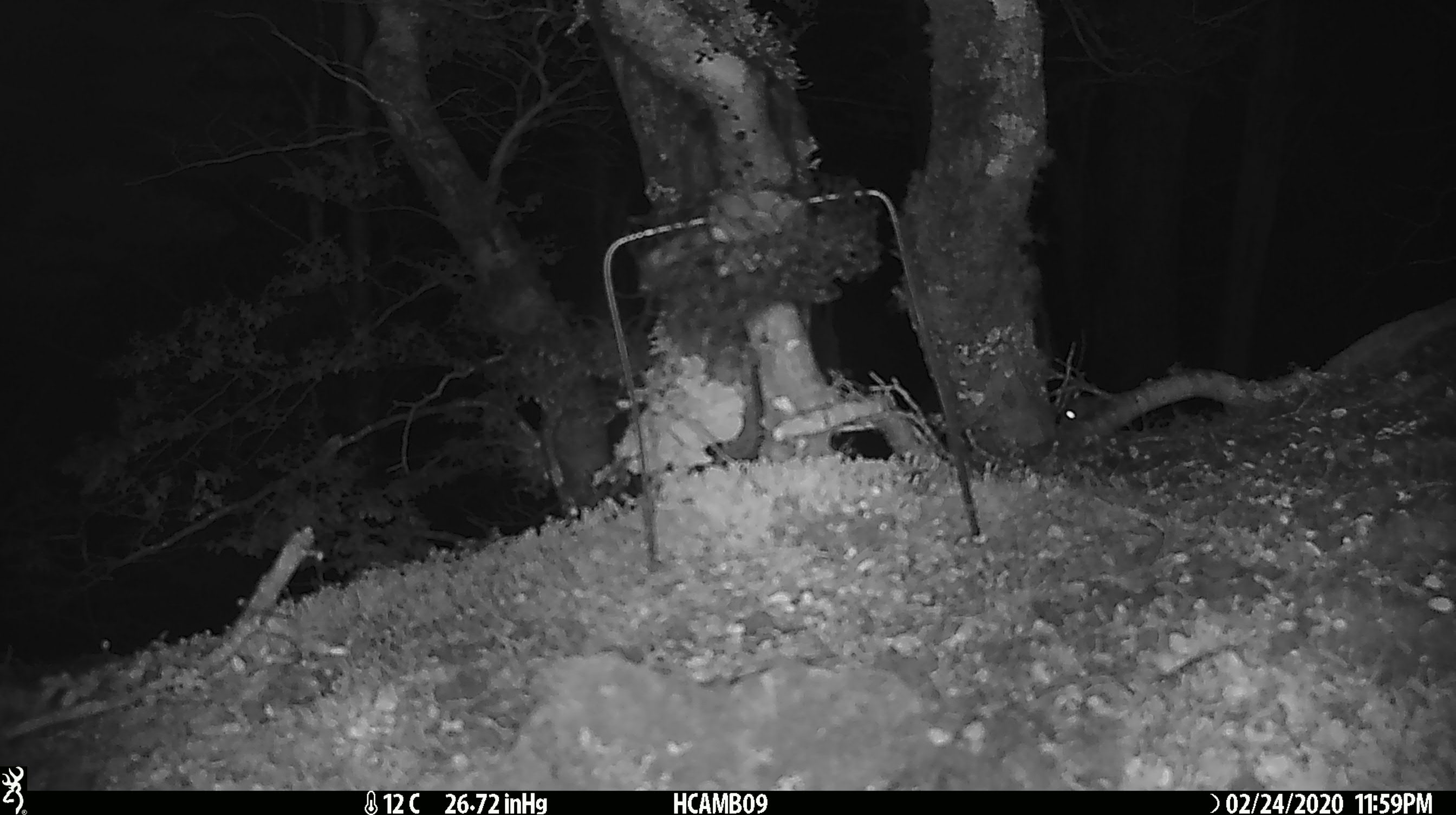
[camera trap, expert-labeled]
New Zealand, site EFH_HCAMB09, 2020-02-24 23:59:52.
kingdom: Animalia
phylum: Chordata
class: Mammalia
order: Rodentia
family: Muridae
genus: Mus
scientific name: Mus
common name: mouse